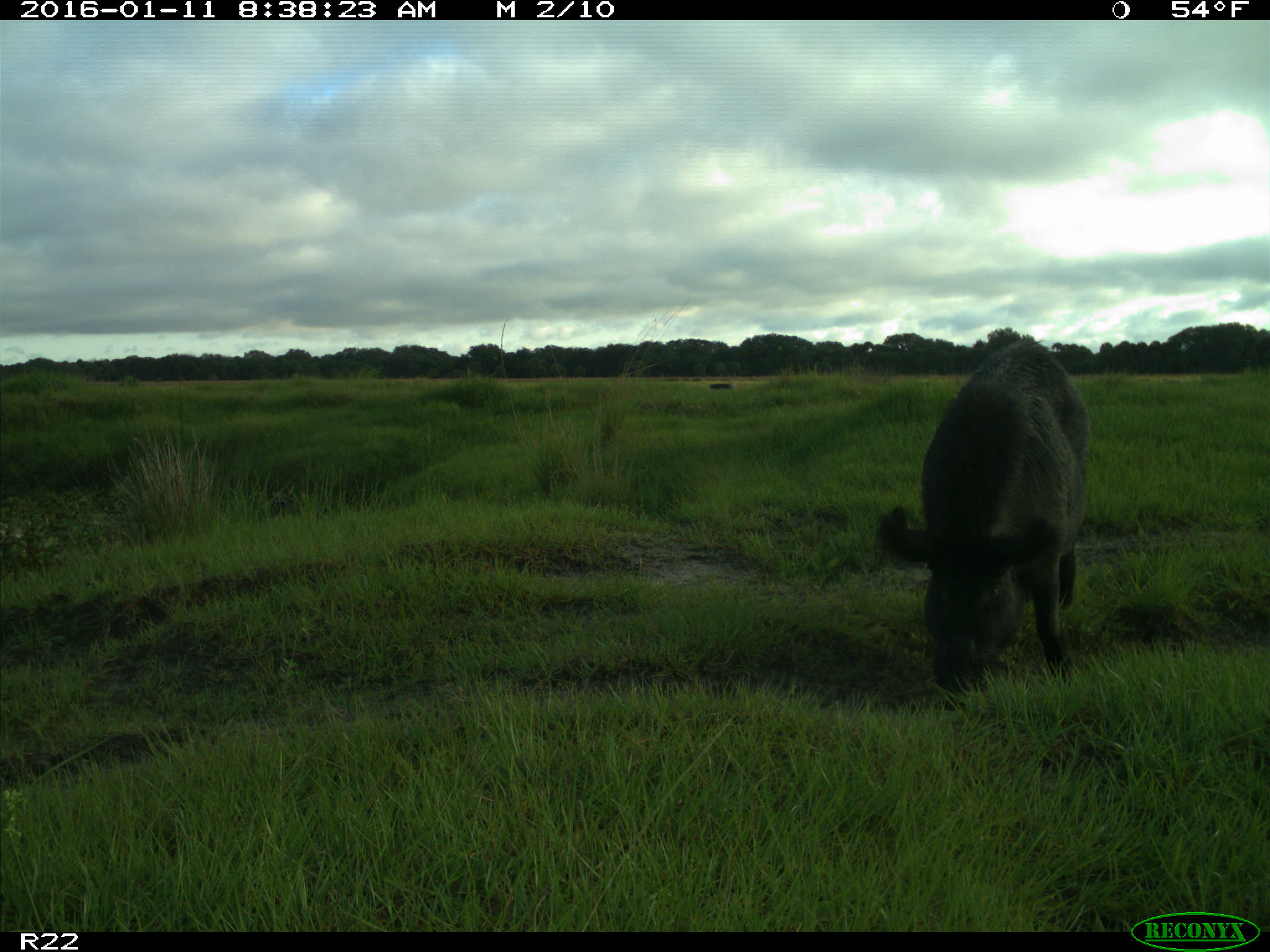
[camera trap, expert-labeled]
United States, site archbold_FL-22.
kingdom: Animalia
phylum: Chordata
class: Mammalia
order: Artiodactyla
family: Suidae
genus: Sus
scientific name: Sus scrofa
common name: wild boar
Sus scrofa (wild boar).